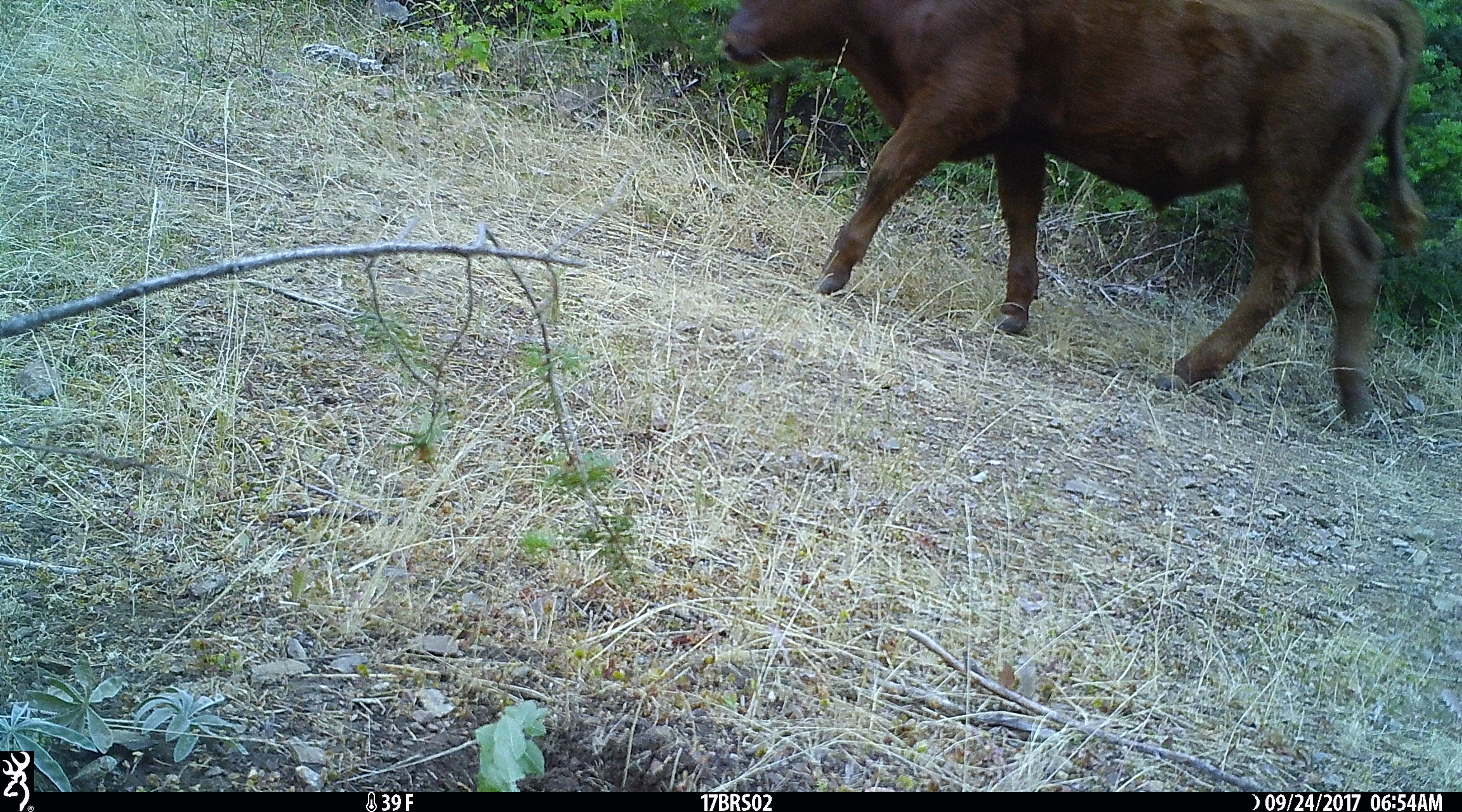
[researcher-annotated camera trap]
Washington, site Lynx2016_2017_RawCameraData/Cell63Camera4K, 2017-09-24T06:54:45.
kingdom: Animalia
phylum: Chordata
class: Mammalia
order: Artiodactyla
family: Bovidae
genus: Bos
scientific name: Bos taurus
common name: domestic cattle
Domestic cattle (Bos taurus). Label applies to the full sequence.